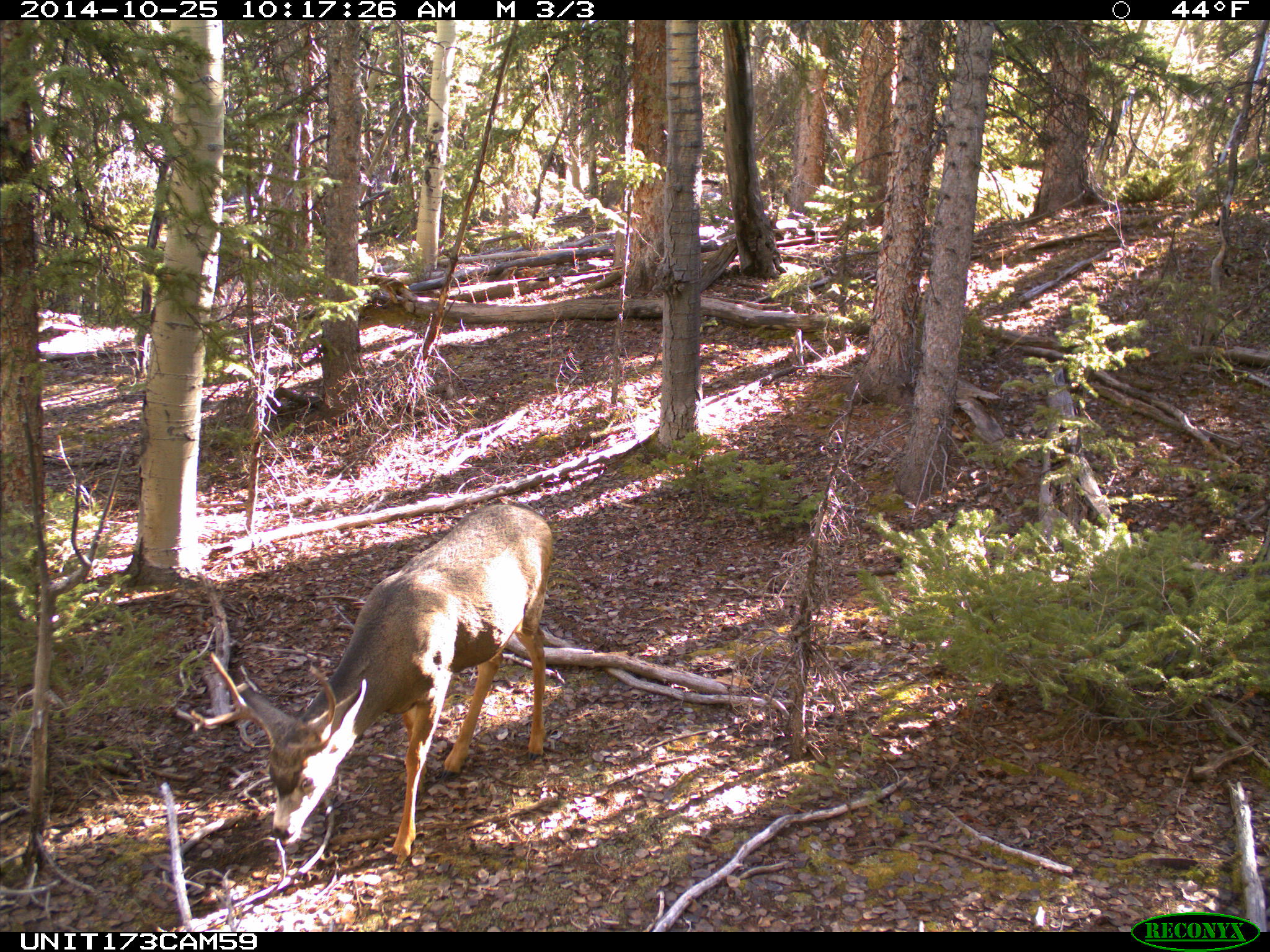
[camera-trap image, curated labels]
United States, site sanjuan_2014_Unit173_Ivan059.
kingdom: Animalia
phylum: Chordata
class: Mammalia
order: Artiodactyla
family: Cervidae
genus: Odocoileus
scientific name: Odocoileus hemionus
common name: mule deer